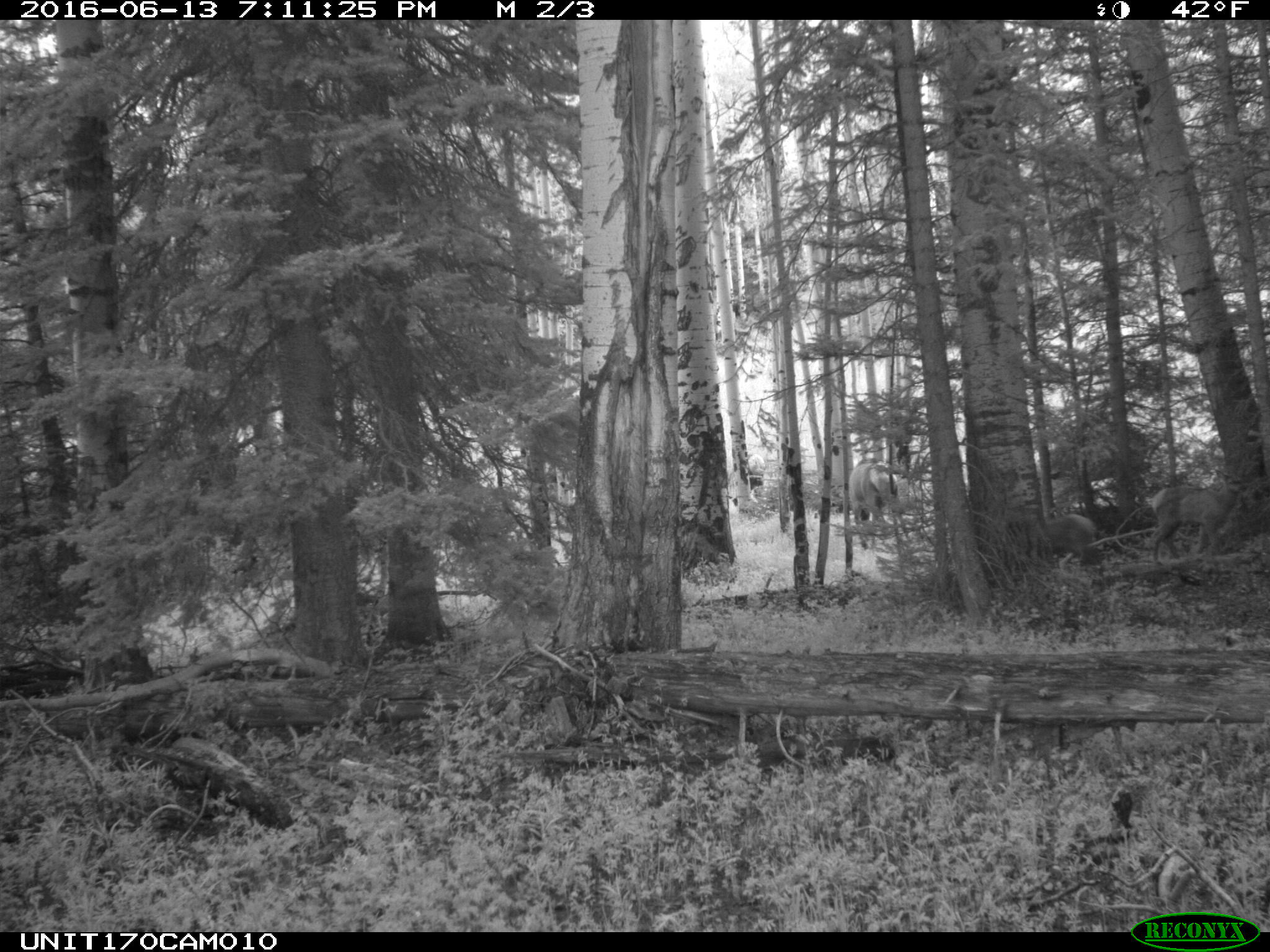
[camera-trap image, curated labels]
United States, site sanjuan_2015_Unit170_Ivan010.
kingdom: Animalia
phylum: Chordata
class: Mammalia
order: Artiodactyla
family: Cervidae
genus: Cervus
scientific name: Cervus elaphus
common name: red deer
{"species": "Cervus elaphus (red deer)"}